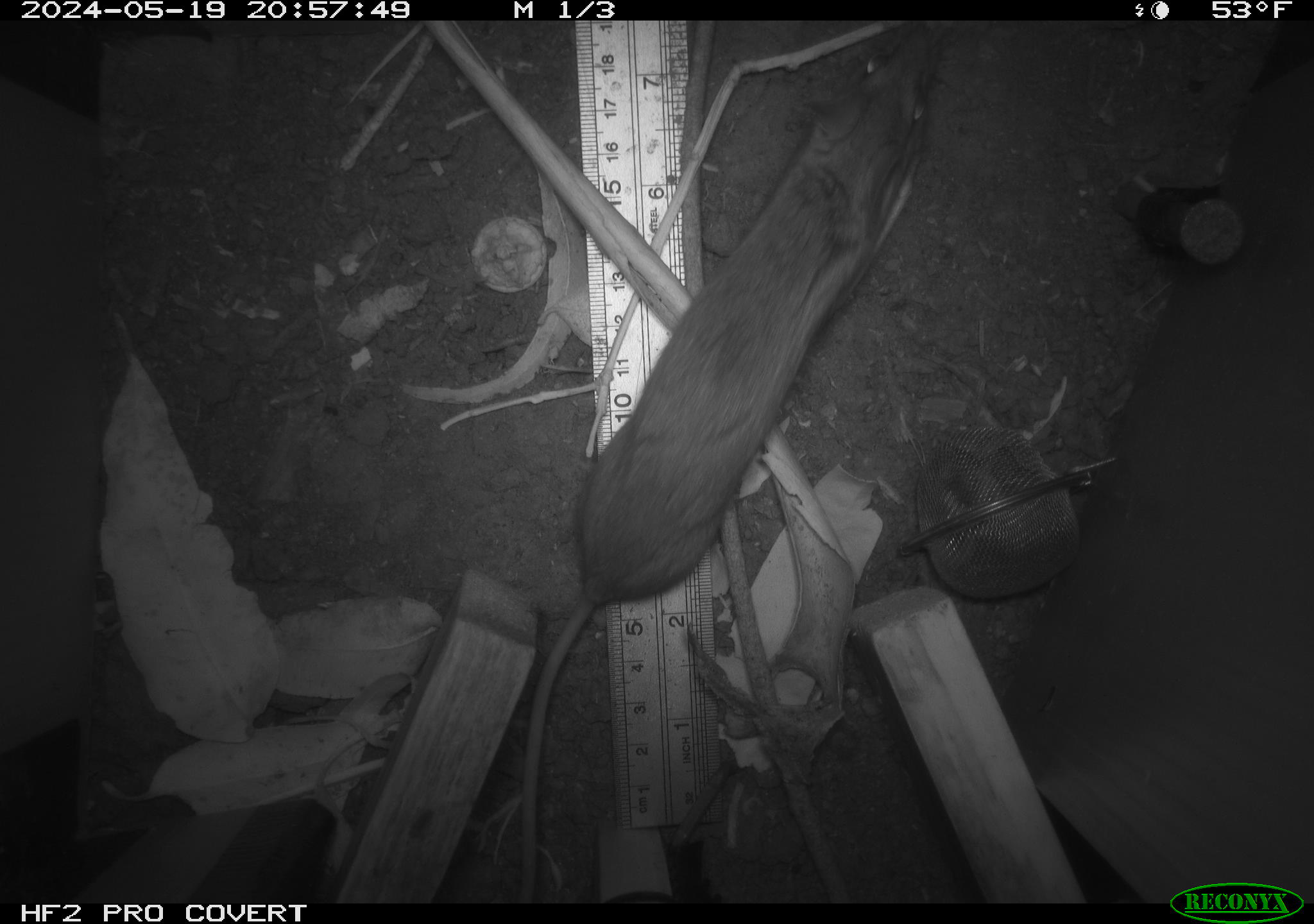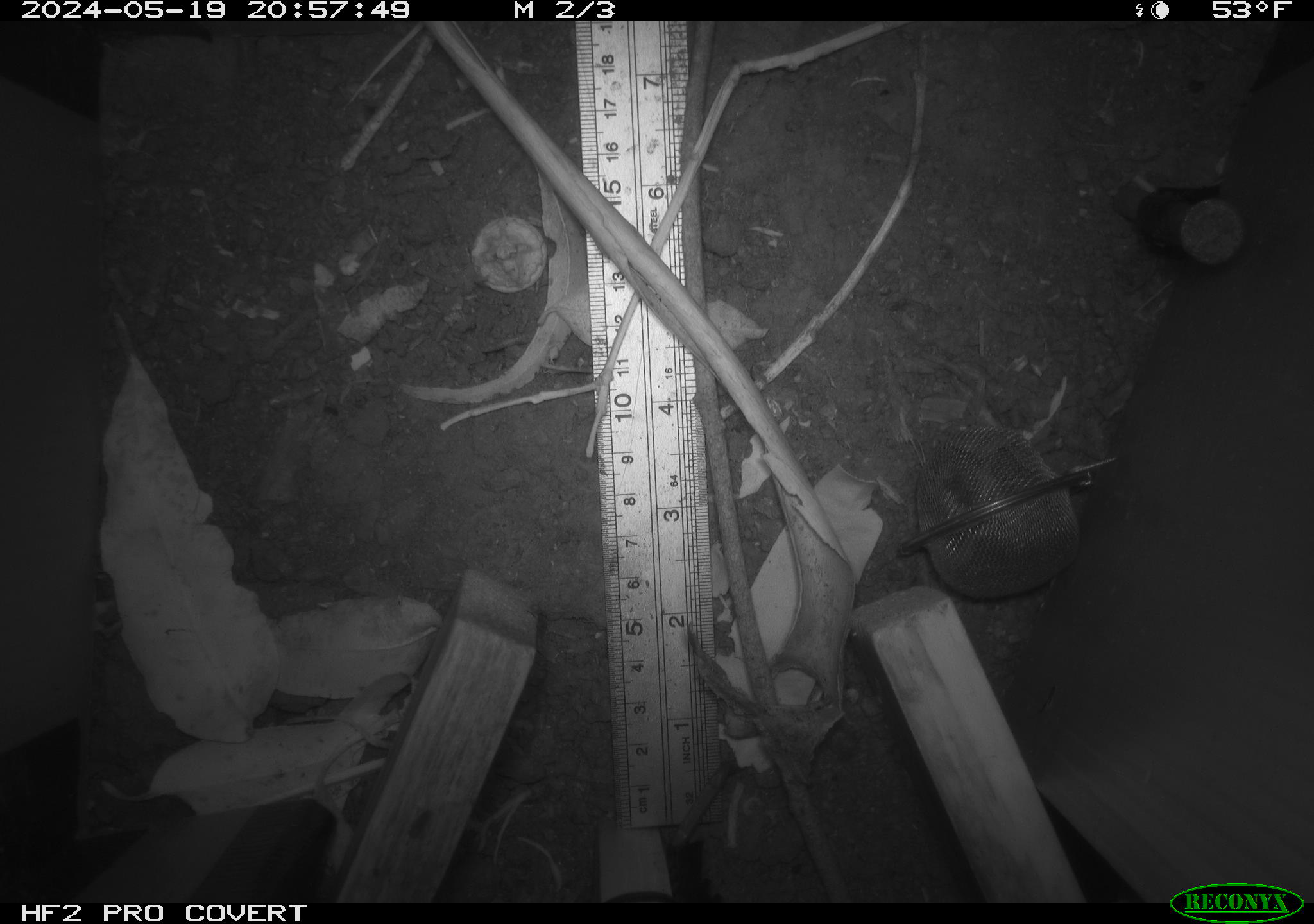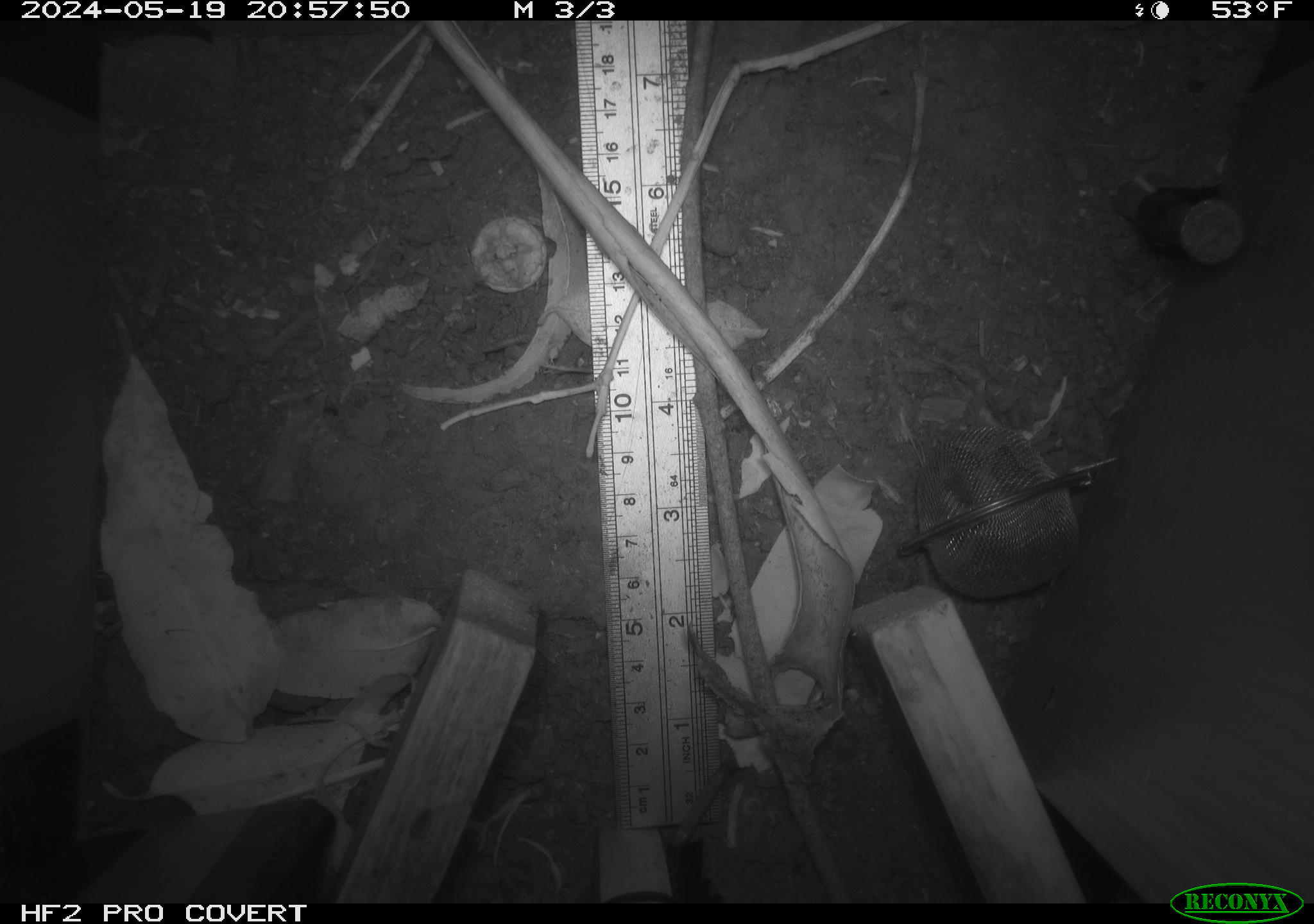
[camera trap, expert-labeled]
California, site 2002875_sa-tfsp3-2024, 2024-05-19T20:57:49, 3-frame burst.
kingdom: Animalia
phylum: Chordata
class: Mammalia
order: Rodentia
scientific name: Rodentia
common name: rodent